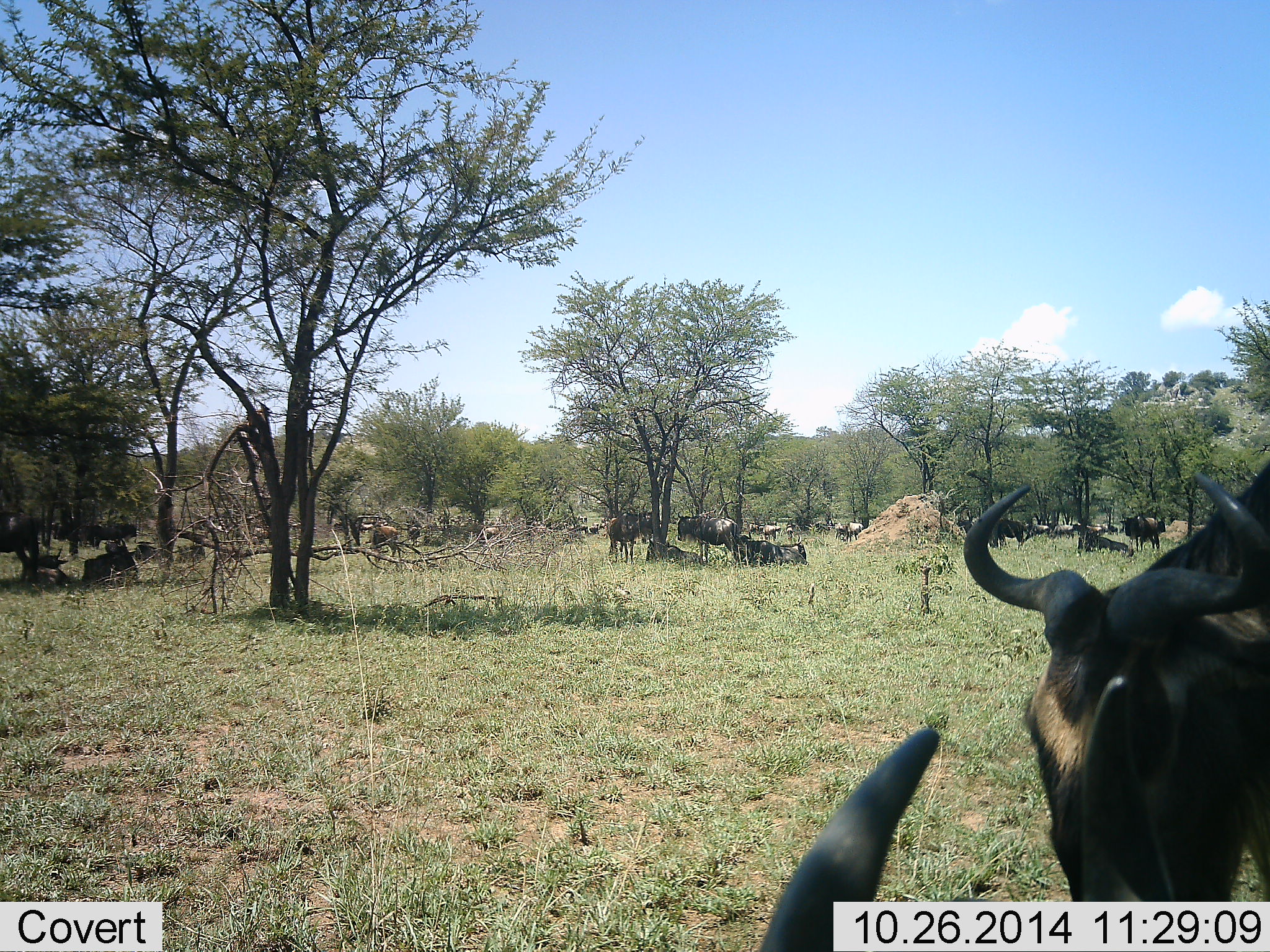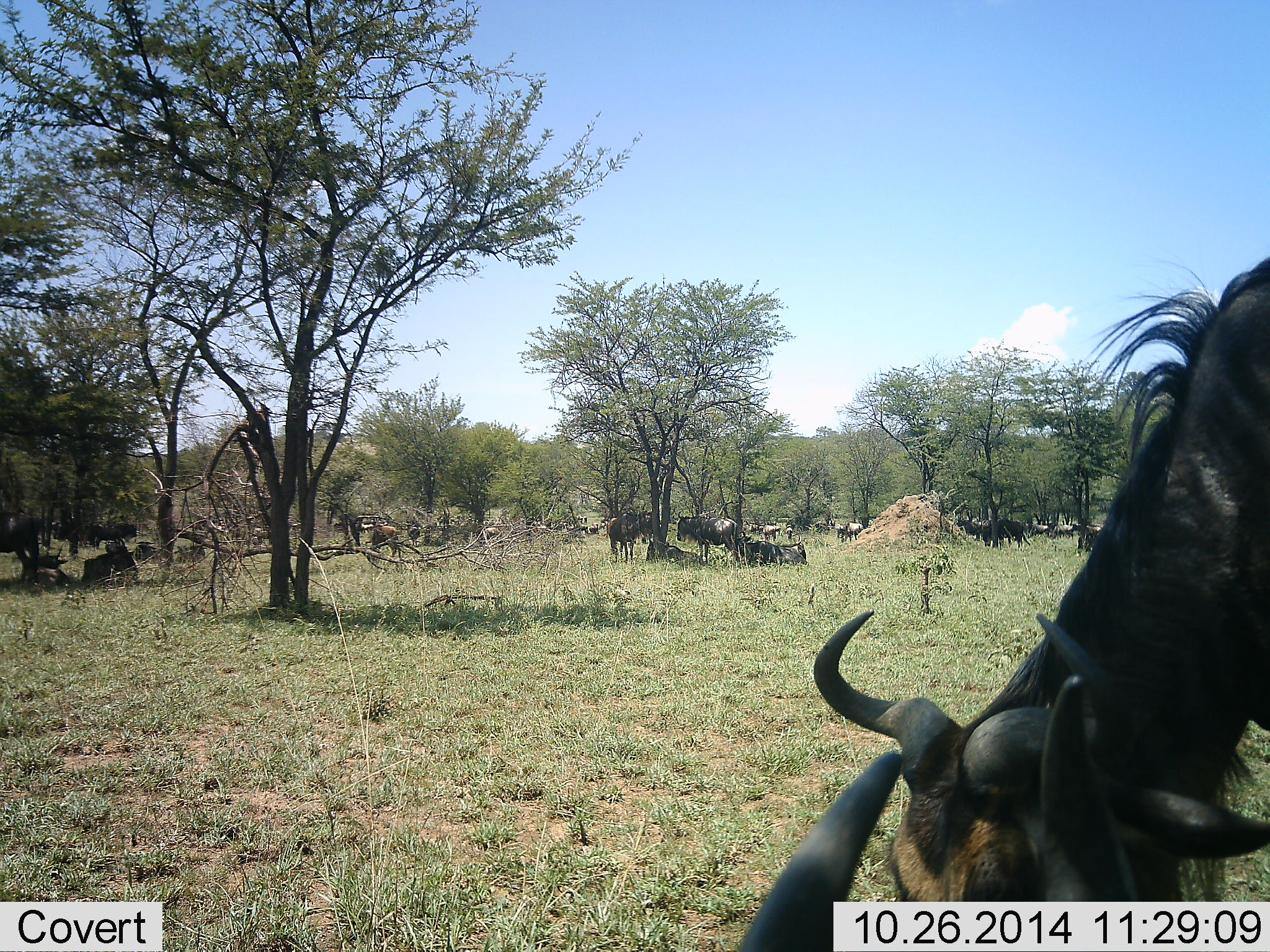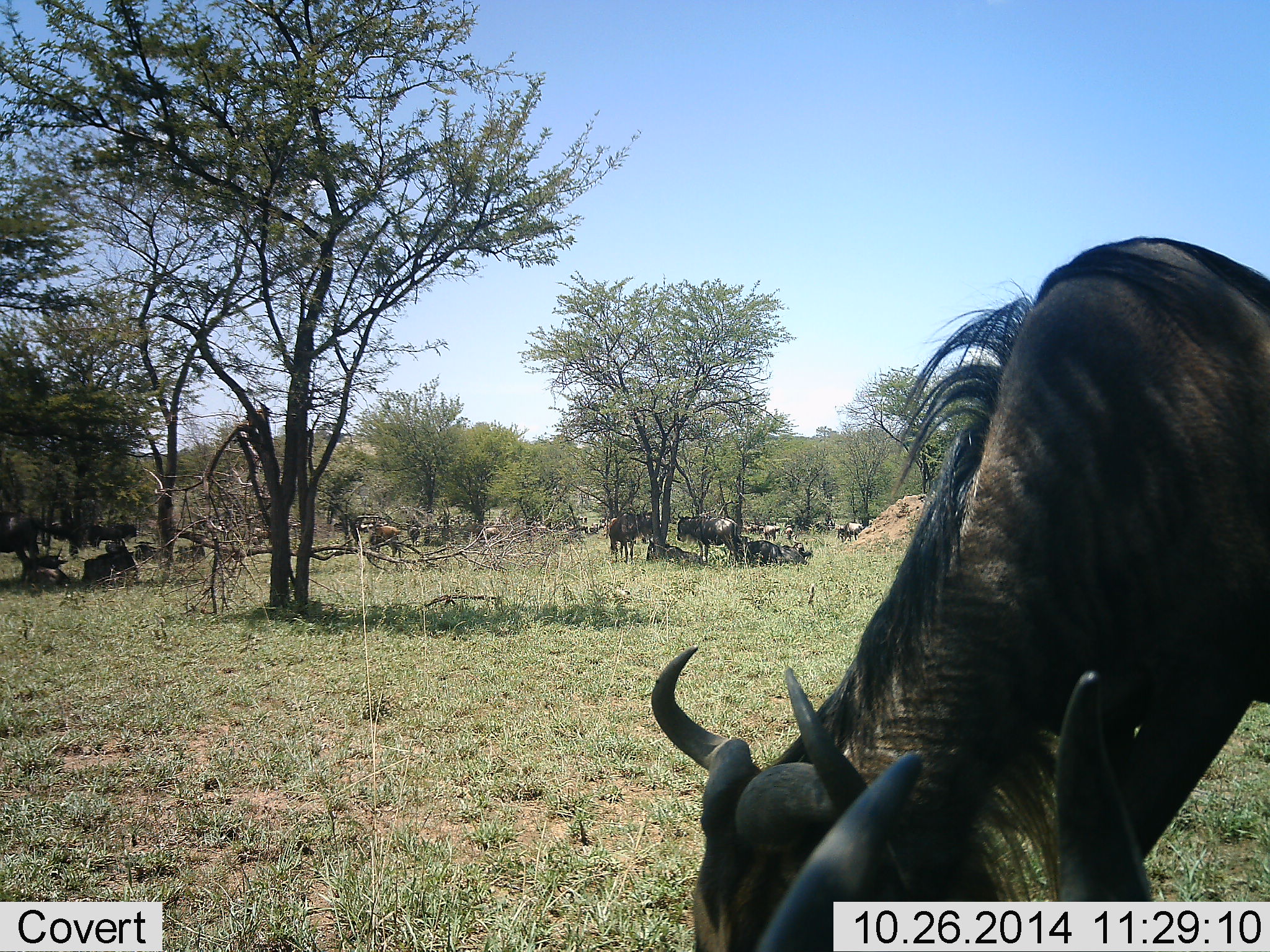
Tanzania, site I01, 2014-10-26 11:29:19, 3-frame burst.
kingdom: Animalia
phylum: Chordata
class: Mammalia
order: Artiodactyla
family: Bovidae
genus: Connochaetes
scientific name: Connochaetes taurinus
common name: blue wildebeest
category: wildebeest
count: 11-50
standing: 55%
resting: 73%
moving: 27%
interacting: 9%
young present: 9%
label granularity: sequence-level